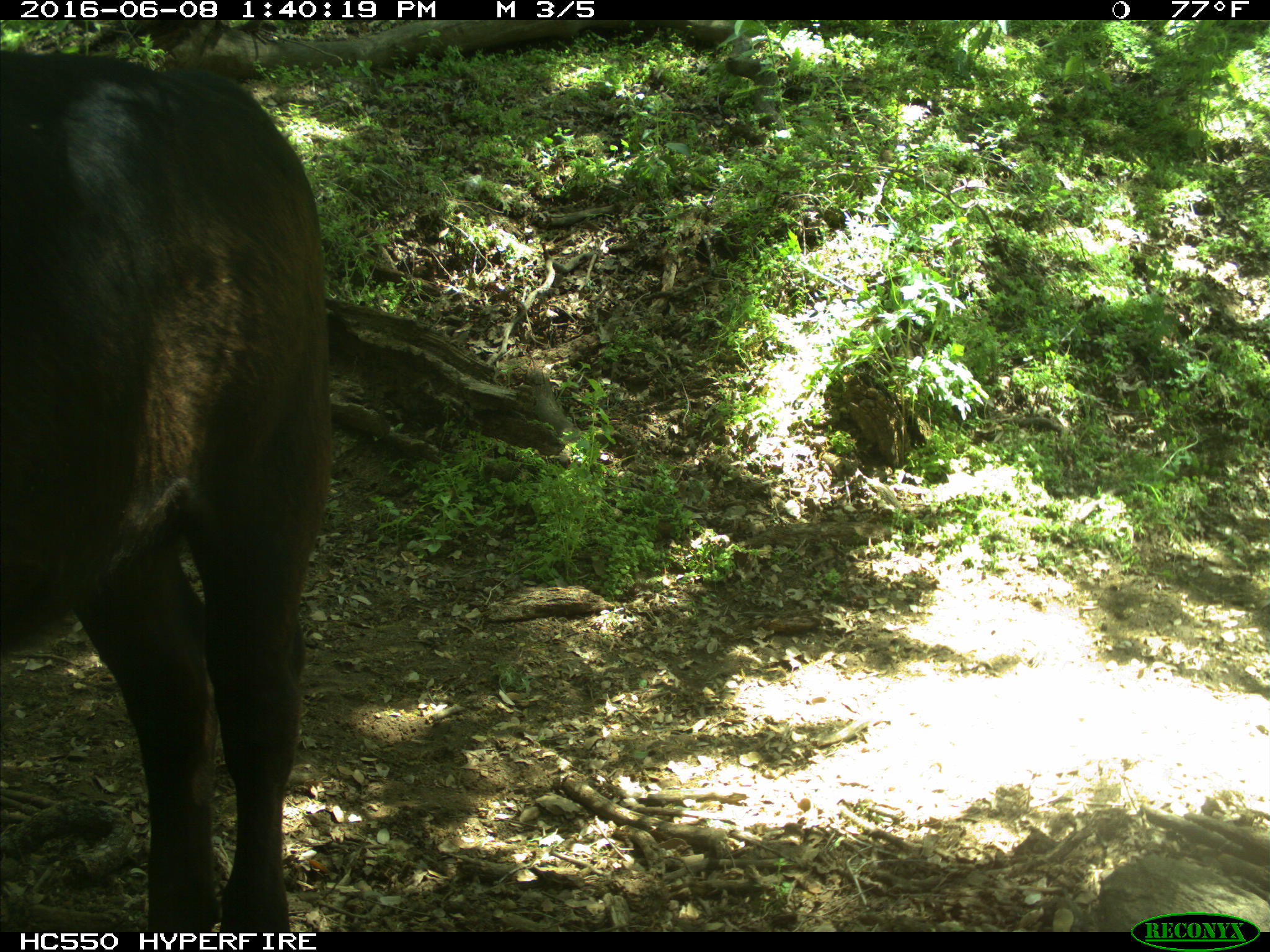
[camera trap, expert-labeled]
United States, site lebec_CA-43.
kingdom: Animalia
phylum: Chordata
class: Mammalia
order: Artiodactyla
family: Bovidae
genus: Bos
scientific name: Bos taurus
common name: domestic cow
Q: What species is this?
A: Bos taurus (domestic cow).